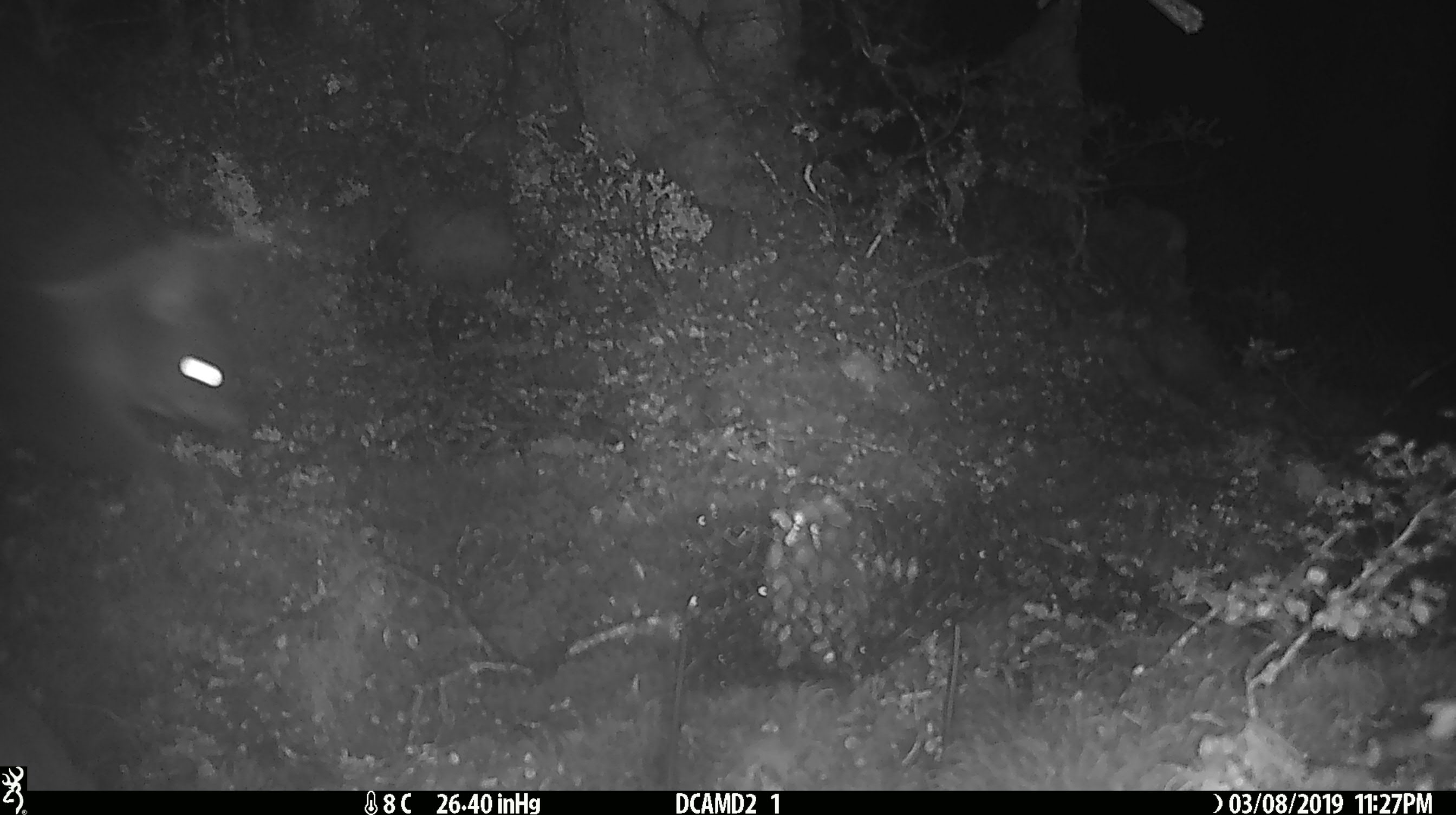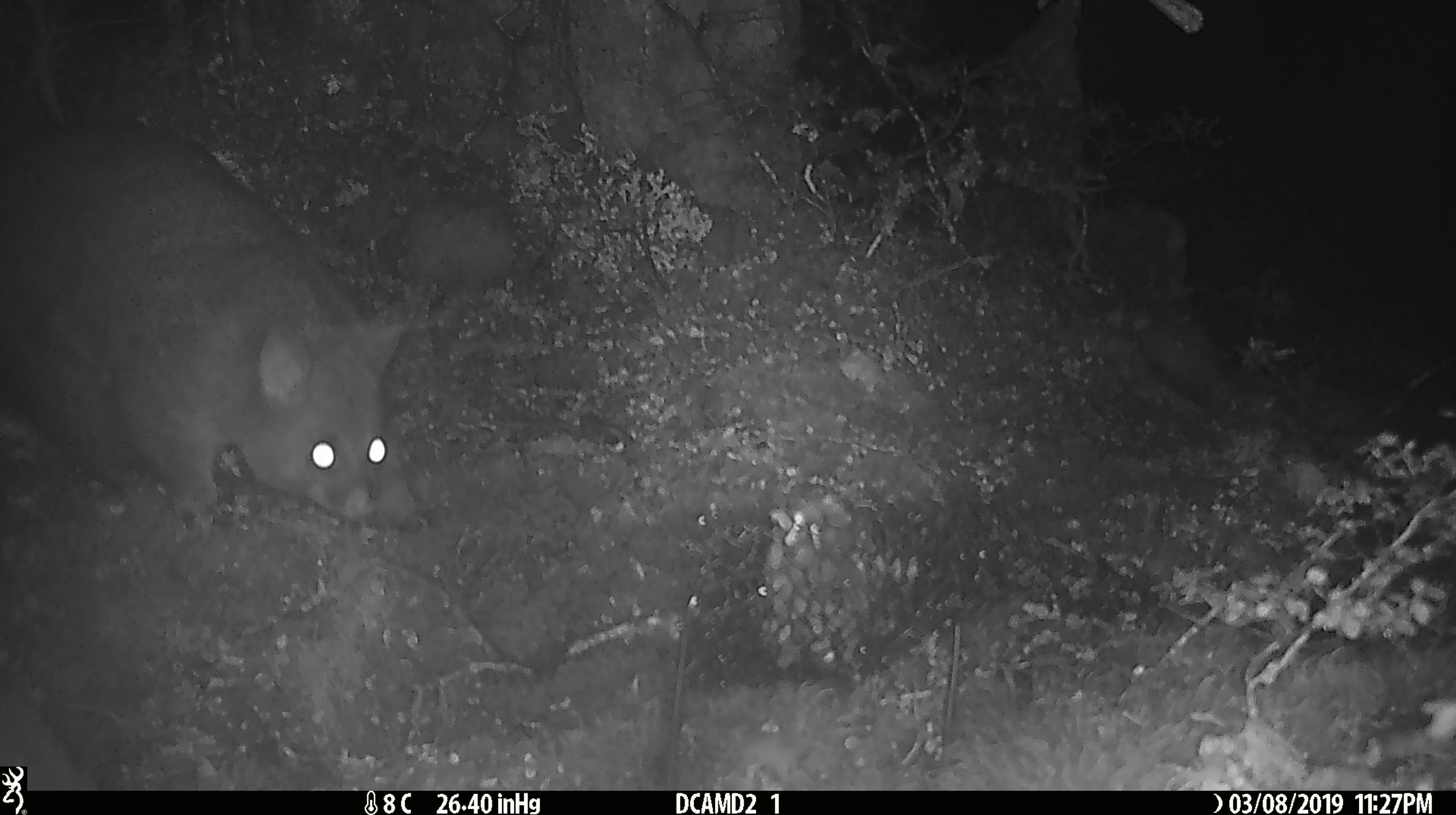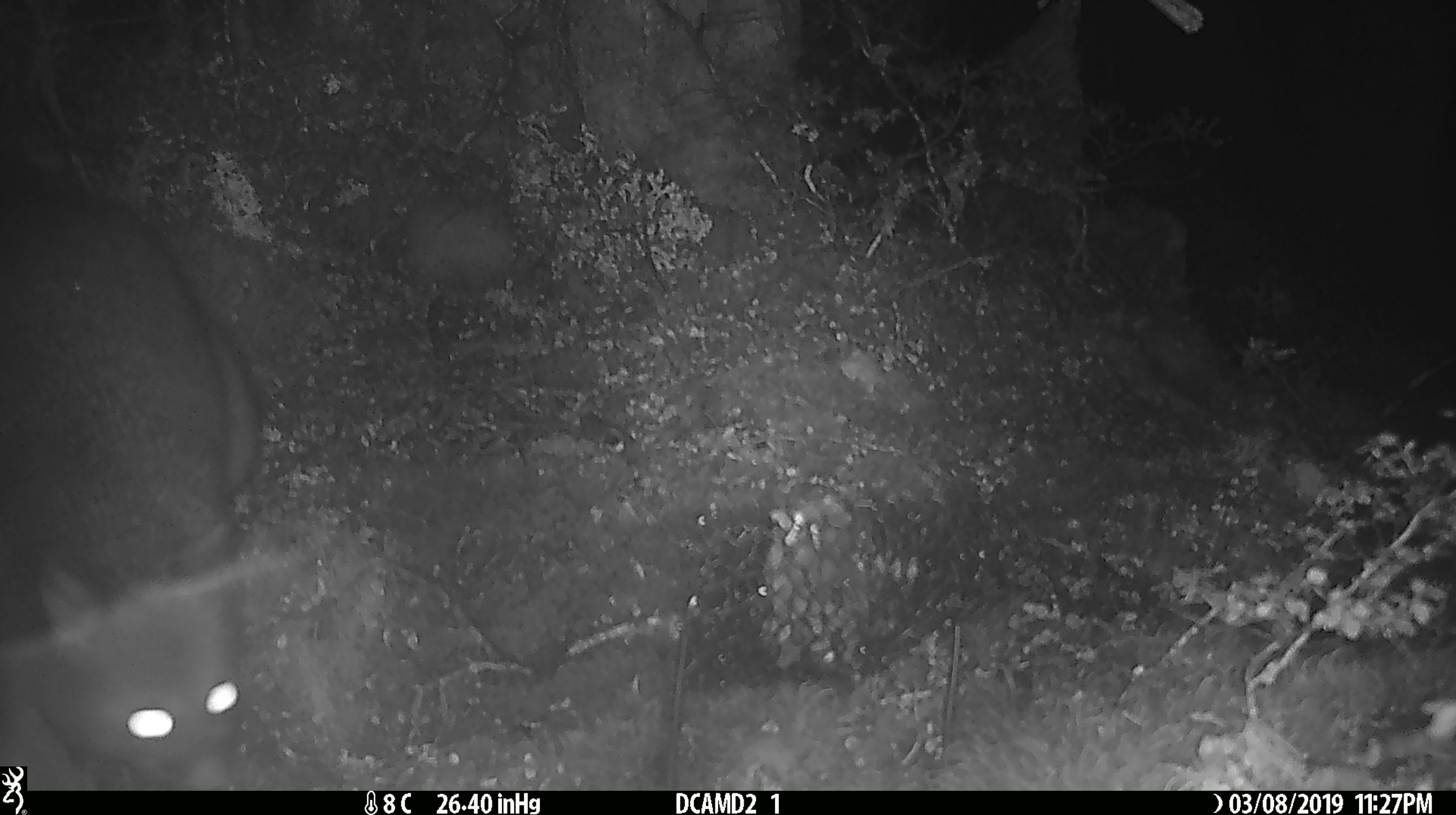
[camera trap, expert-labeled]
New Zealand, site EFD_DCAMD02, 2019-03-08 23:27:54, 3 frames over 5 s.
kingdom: Animalia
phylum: Chordata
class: Mammalia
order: Diprotodontia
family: Phalangeridae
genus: Trichosurus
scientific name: Trichosurus vulpecula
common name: common brushtail possum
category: possum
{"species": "possum (common brushtail possum) (Trichosurus vulpecula)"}